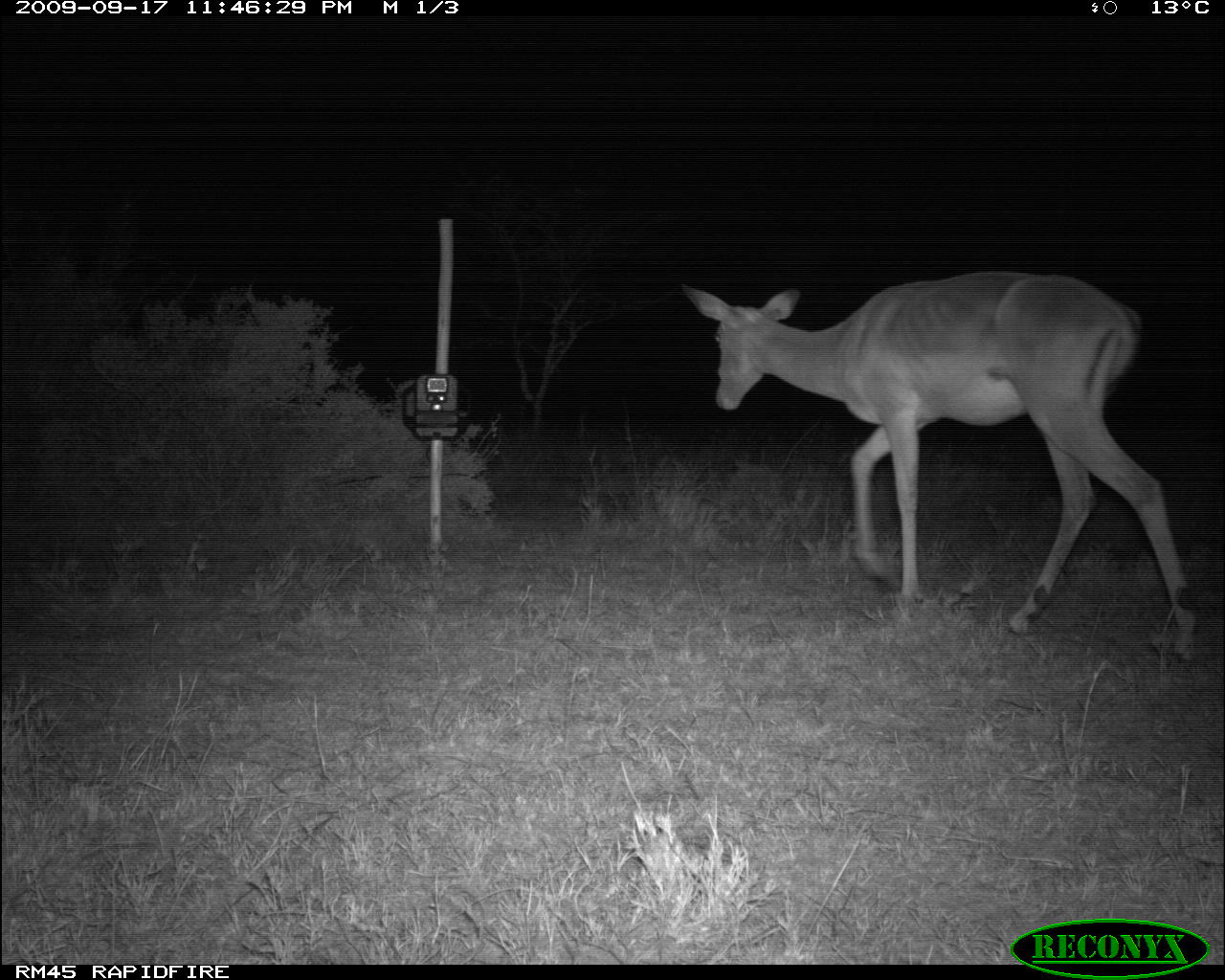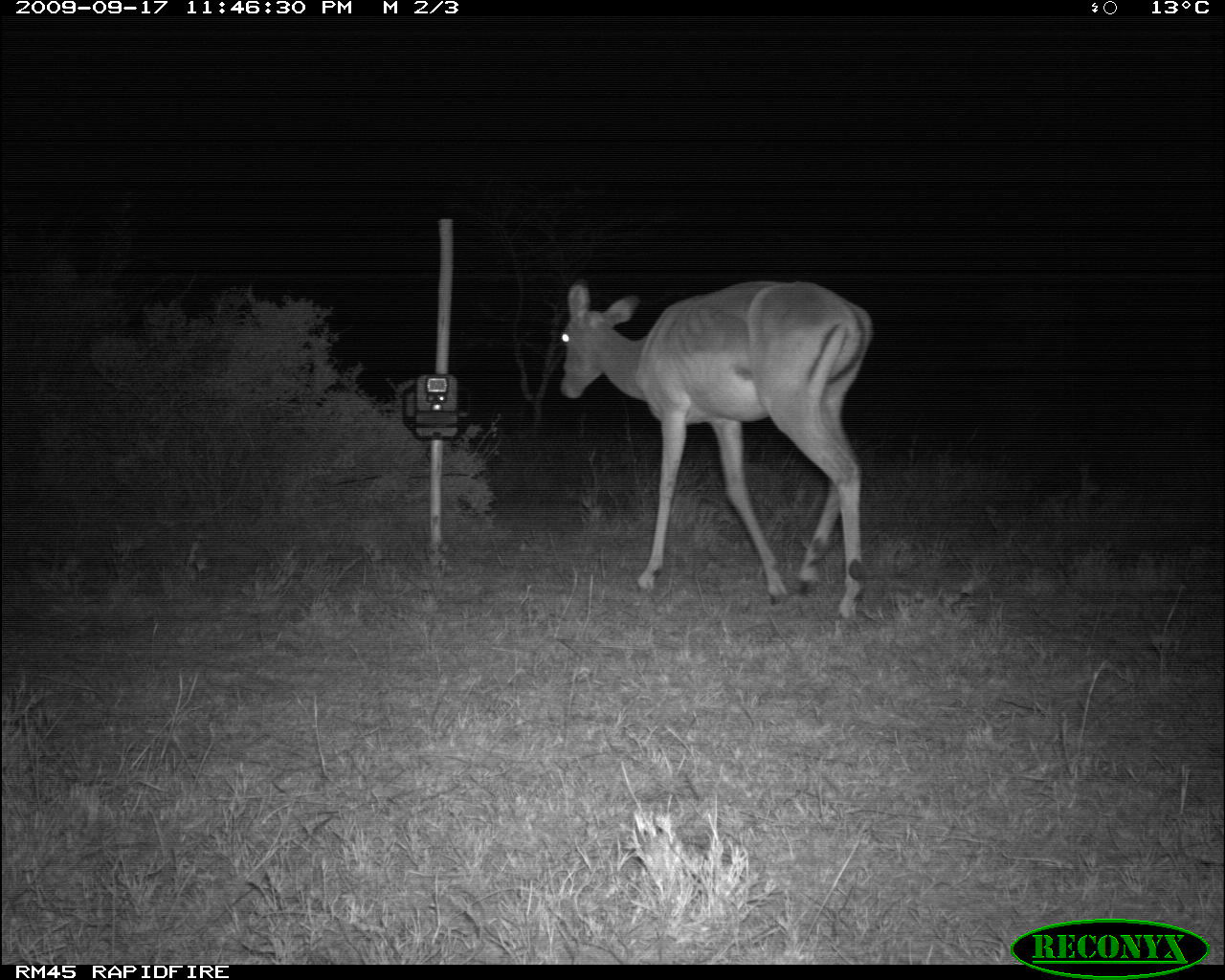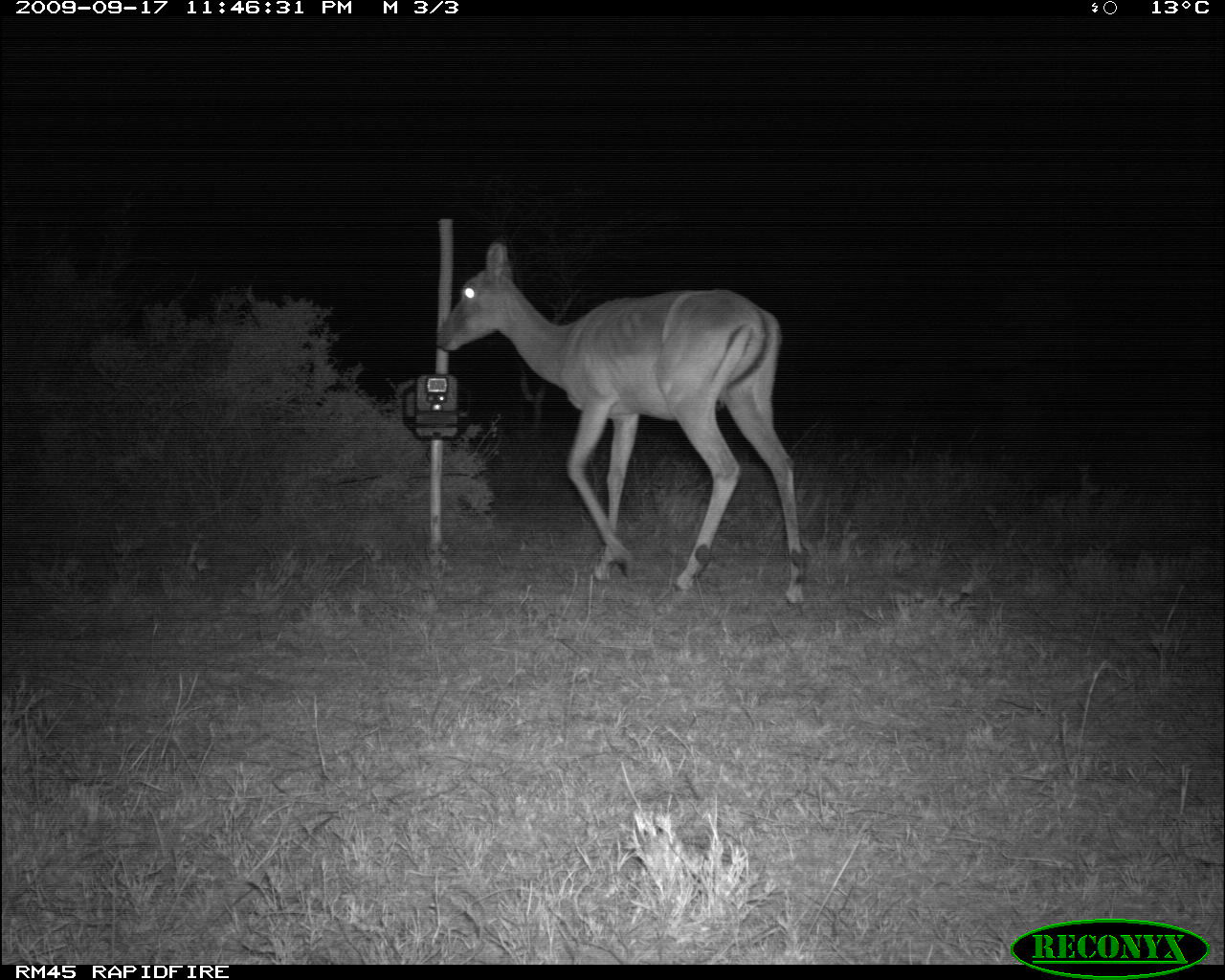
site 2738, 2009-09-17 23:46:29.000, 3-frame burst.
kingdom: Animalia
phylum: Chordata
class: Mammalia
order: Artiodactyla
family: Bovidae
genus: Aepyceros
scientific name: Aepyceros melampus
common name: impala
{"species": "Aepyceros melampus (impala)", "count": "1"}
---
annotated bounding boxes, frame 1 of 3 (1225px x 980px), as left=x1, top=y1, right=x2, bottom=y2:
aepyceros melampus: left=677, top=261, right=1202, bottom=659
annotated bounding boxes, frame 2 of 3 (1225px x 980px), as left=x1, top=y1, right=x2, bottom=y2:
aepyceros melampus: left=551, top=278, right=875, bottom=618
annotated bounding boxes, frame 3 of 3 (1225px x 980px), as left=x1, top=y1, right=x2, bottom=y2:
aepyceros melampus: left=441, top=235, right=805, bottom=604